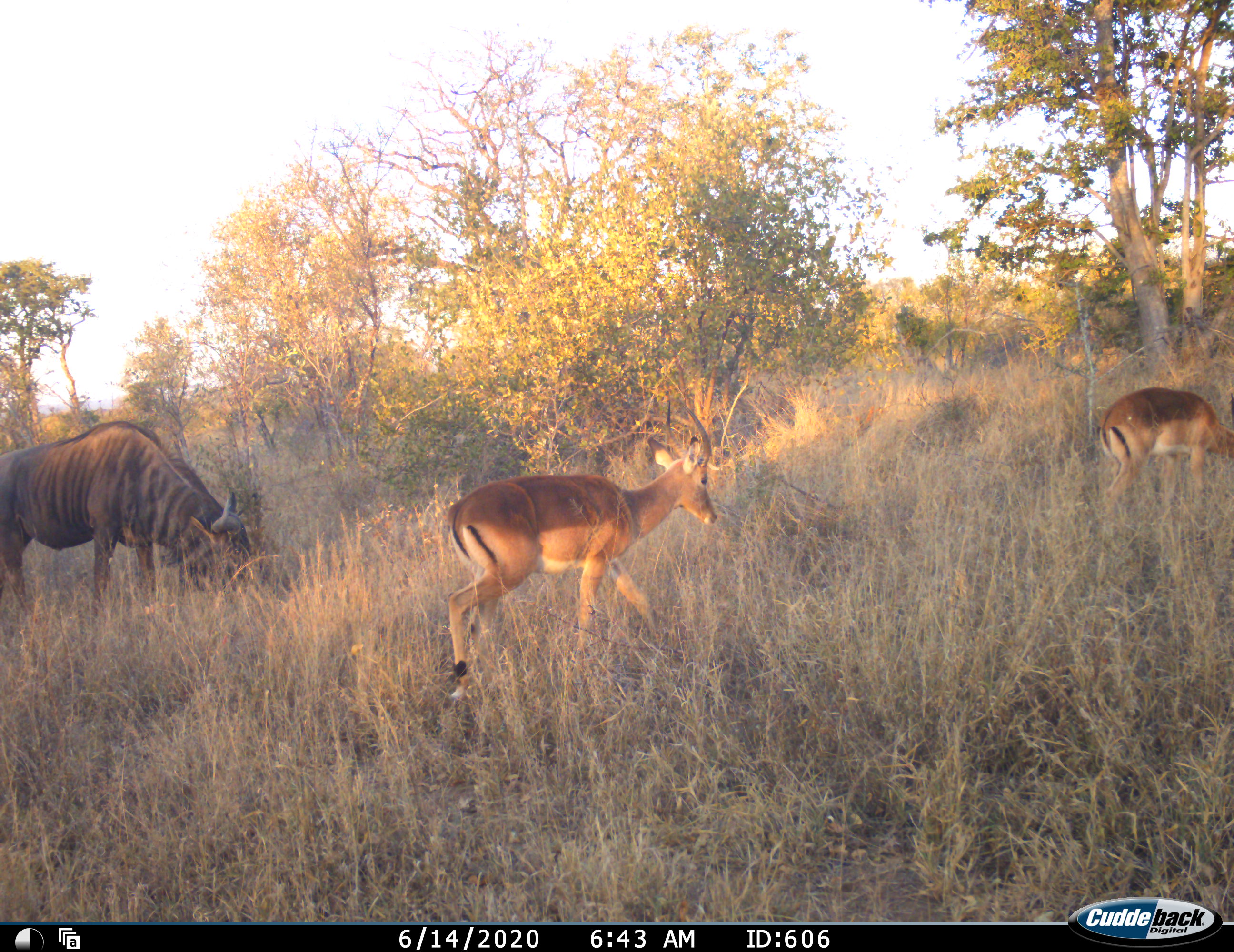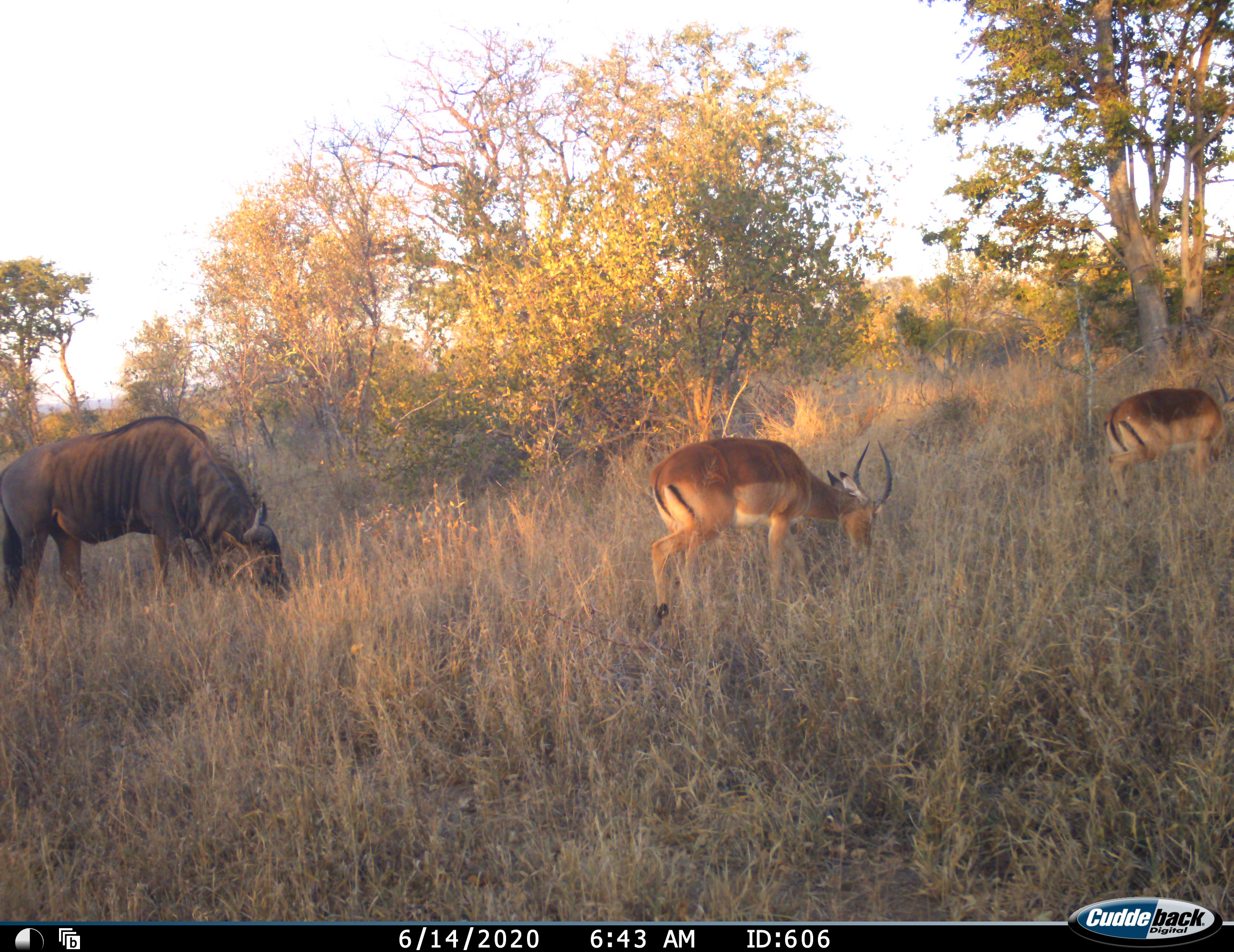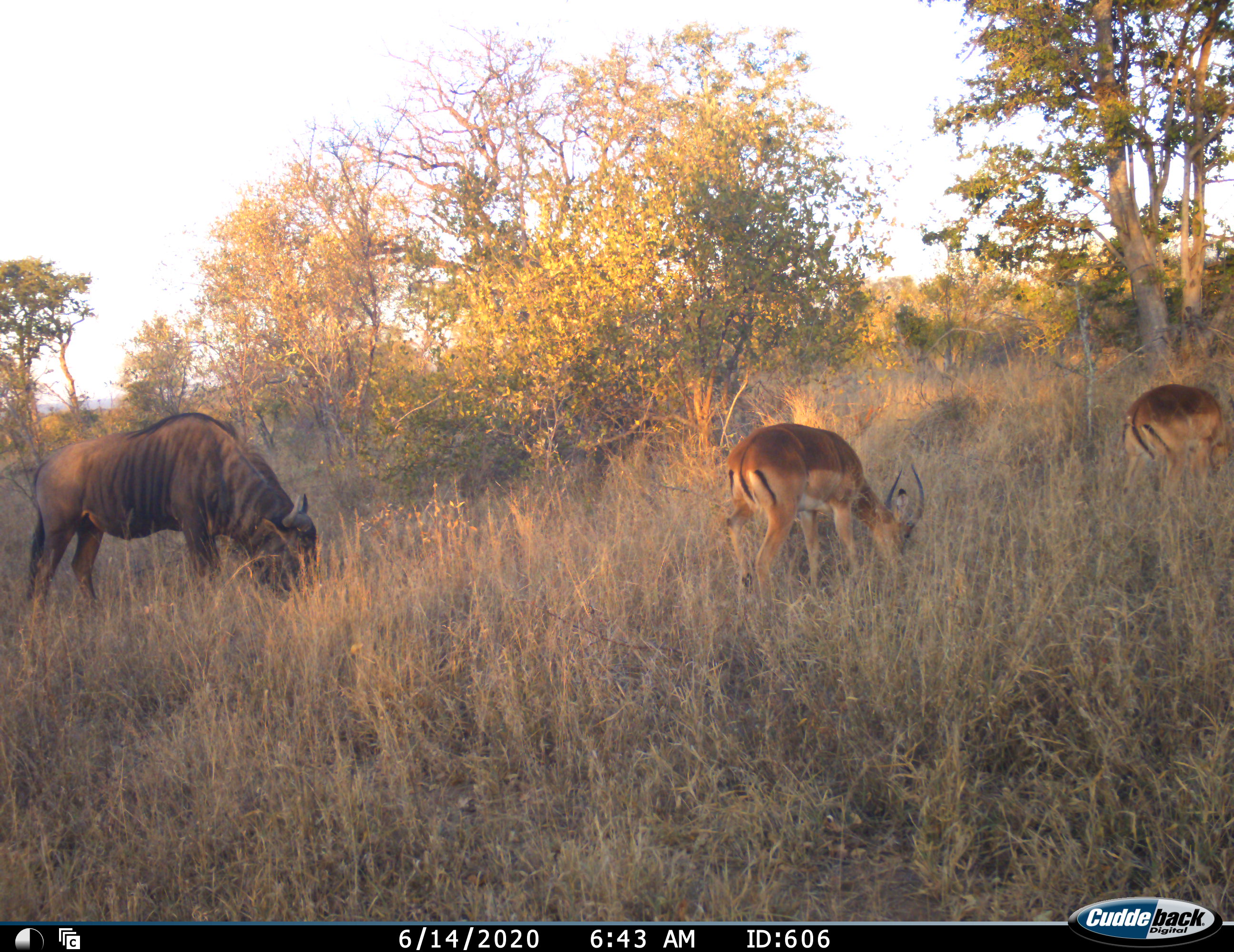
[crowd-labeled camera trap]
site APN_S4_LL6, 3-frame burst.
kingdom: Animalia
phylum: Chordata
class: Mammalia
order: Artiodactyla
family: Bovidae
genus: Aepyceros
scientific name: Aepyceros melampus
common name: impala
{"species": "impala (Aepyceros melampus)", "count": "2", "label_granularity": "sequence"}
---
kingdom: Animalia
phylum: Chordata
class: Mammalia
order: Artiodactyla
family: Bovidae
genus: Connochaetes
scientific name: Connochaetes taurinus taurinus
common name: blue wildebeest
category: wildebeestblue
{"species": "wildebeestblue (blue wildebeest) (Connochaetes taurinus taurinus)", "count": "1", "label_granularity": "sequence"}